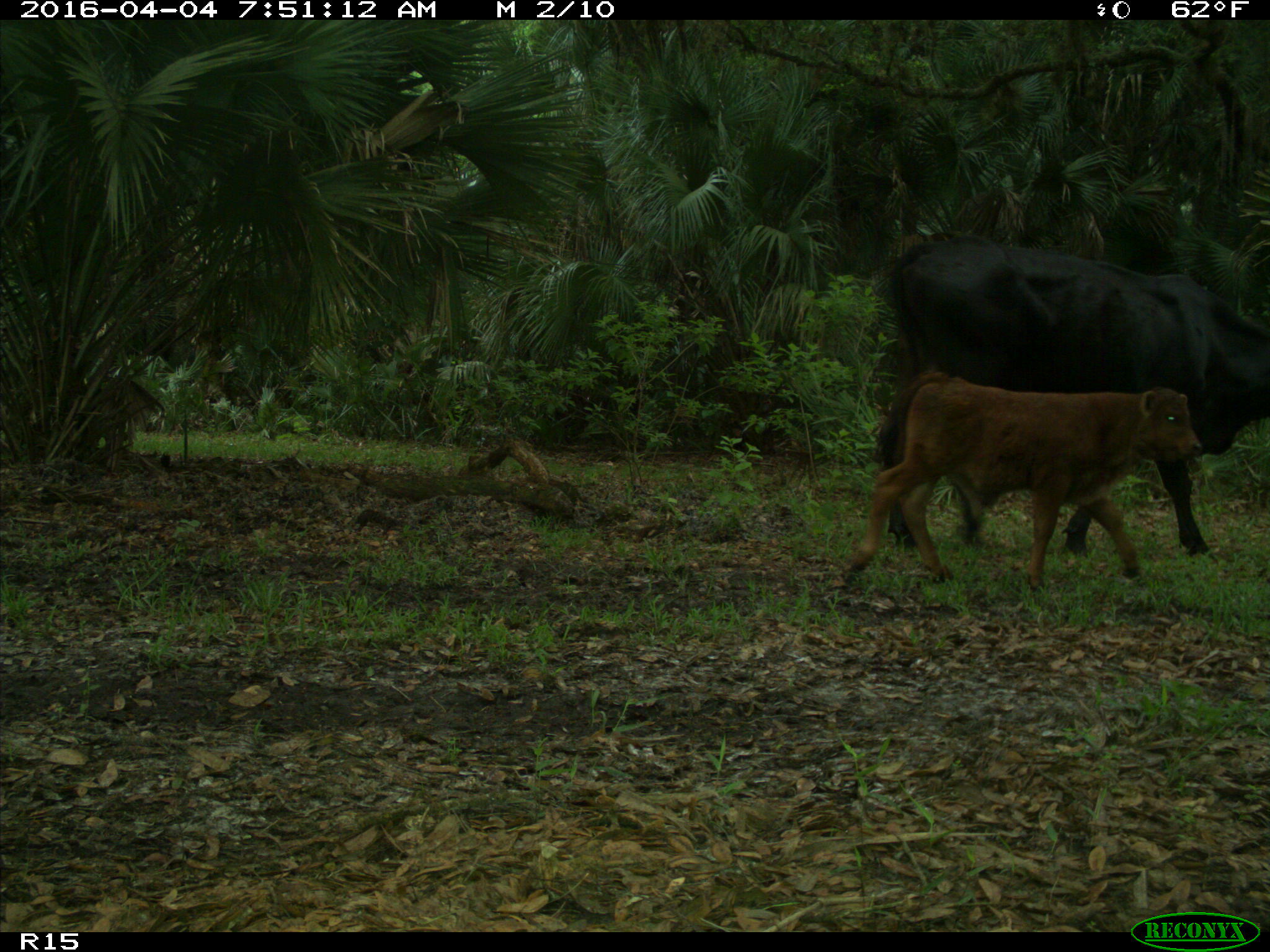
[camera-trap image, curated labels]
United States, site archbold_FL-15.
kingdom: Animalia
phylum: Chordata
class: Mammalia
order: Artiodactyla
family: Bovidae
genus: Bos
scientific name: Bos taurus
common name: domestic cow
Bos taurus (domestic cow).